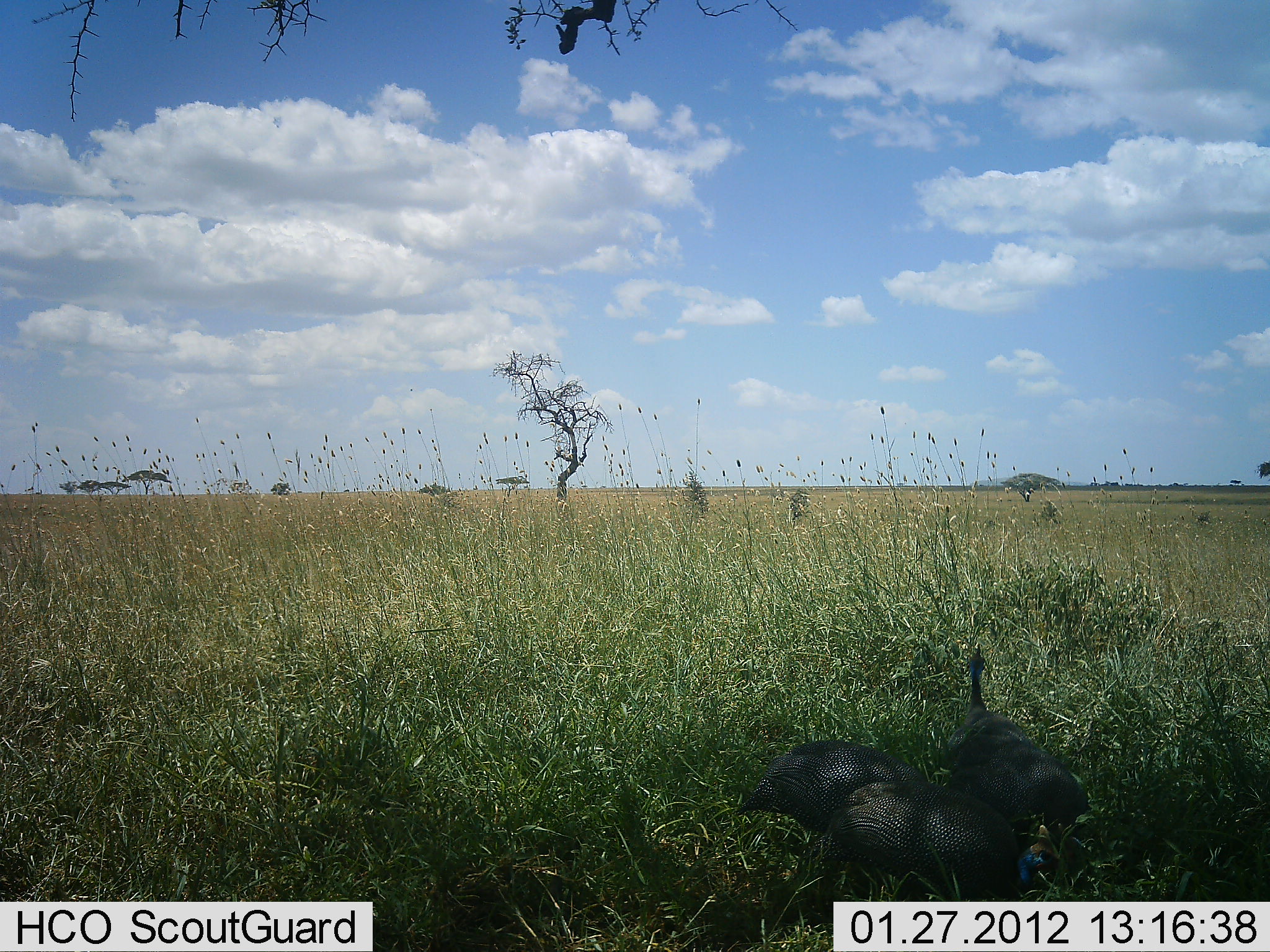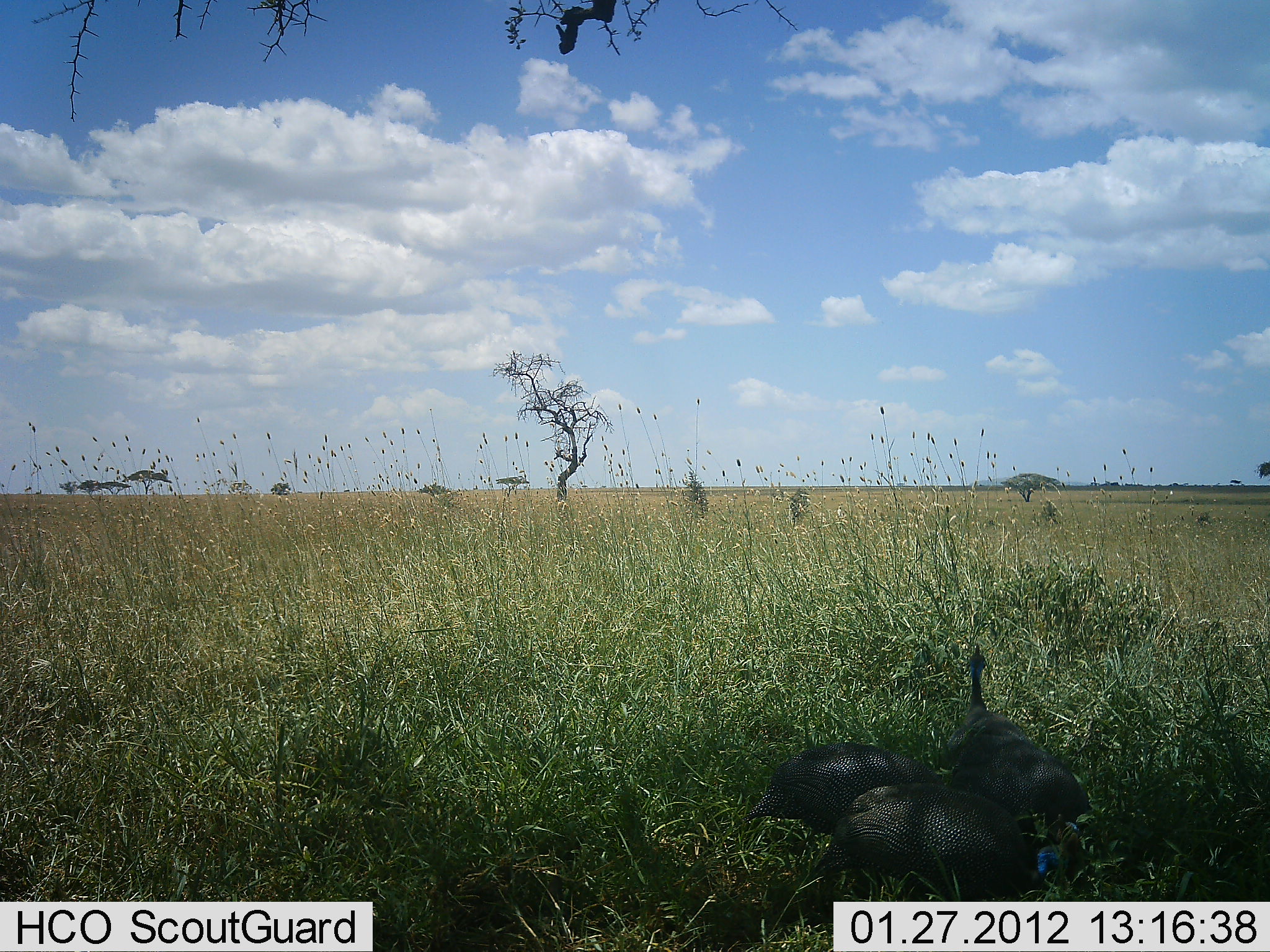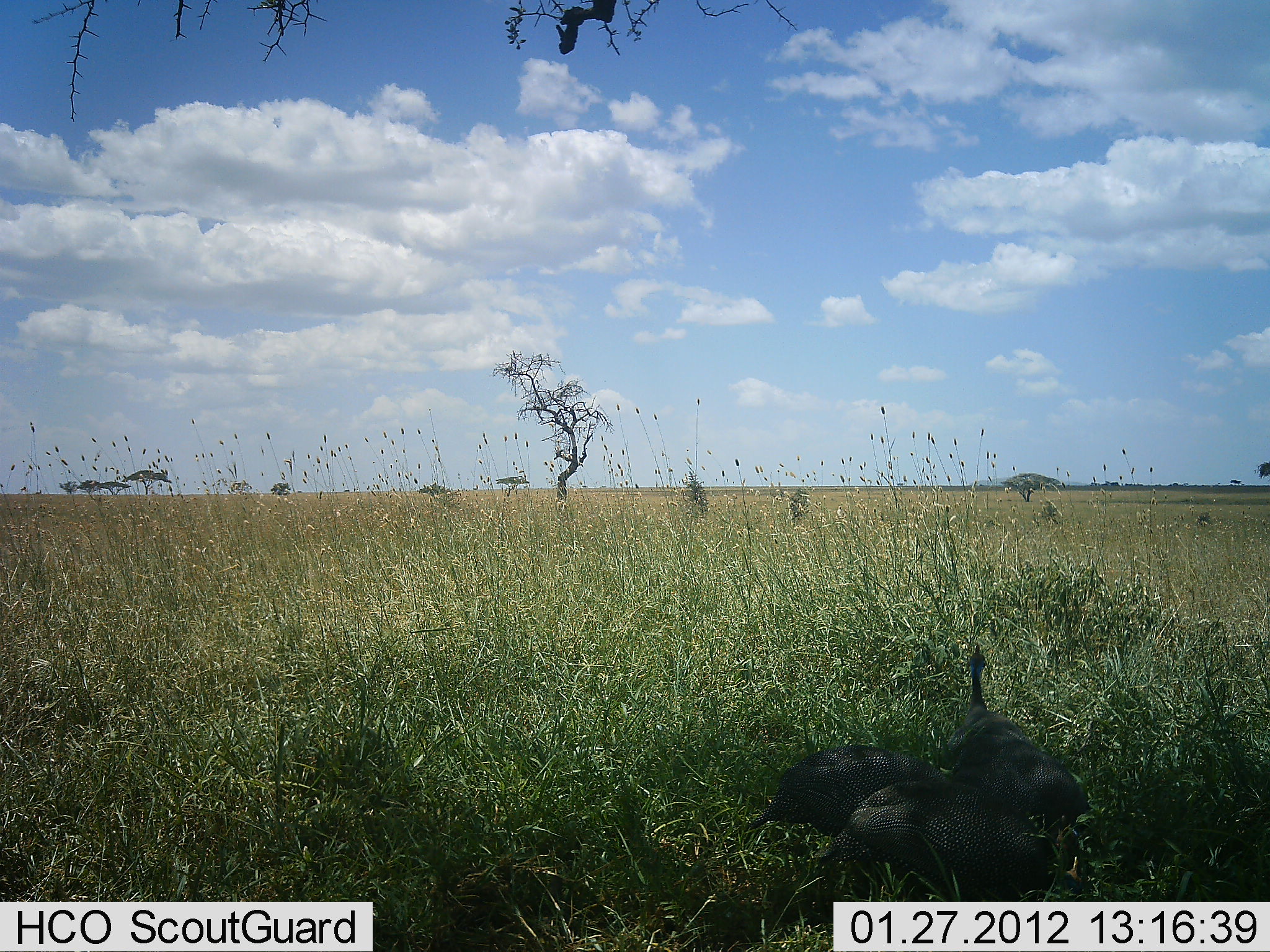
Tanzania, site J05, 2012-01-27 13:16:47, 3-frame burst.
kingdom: Animalia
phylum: Chordata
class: Aves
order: Galliformes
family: Numididae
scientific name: Numididae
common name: guinea fowl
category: guineafowl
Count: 3.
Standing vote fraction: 48%.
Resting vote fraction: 0%.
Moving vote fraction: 20%.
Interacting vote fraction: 4%.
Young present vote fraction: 0%.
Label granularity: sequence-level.